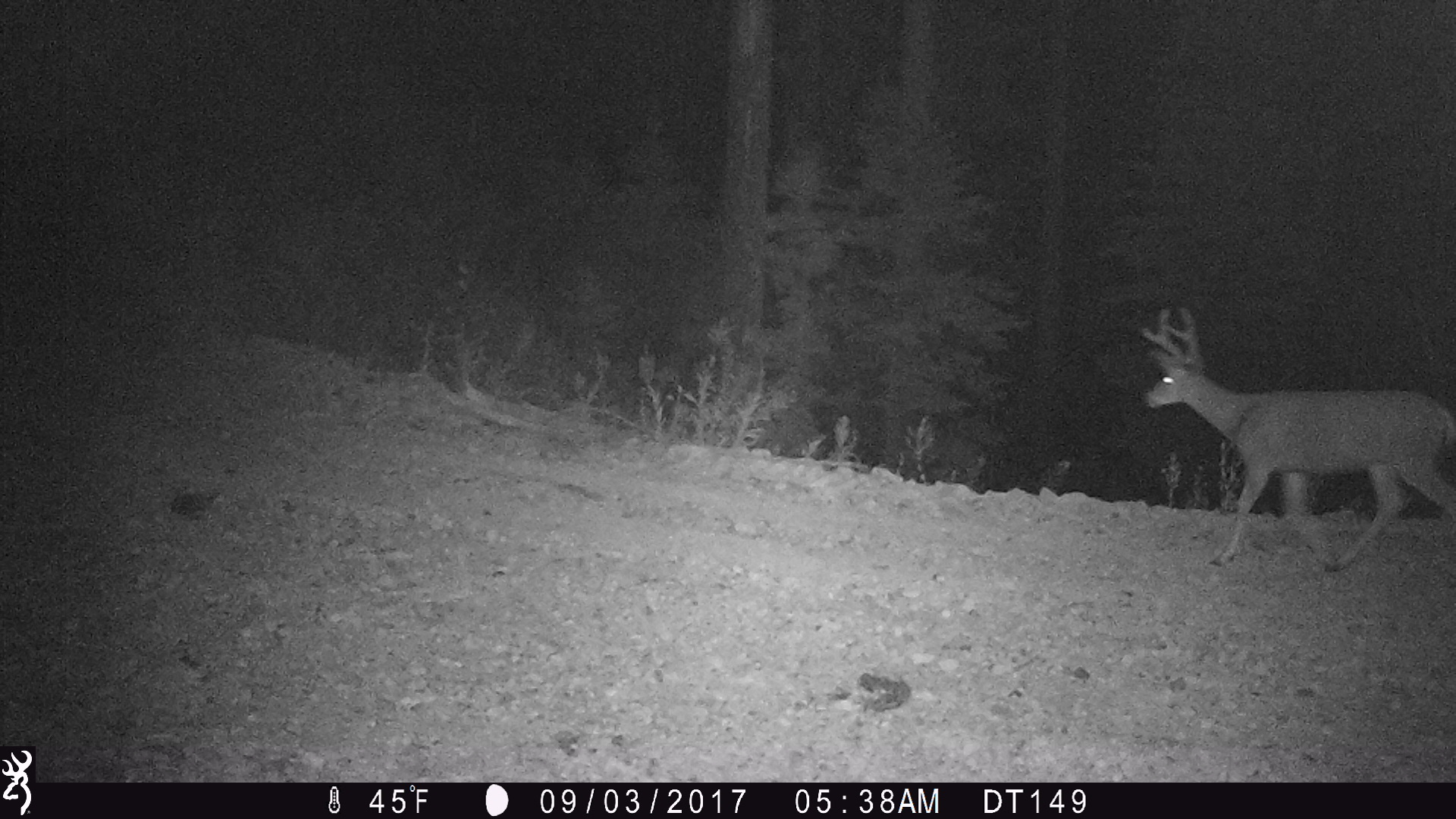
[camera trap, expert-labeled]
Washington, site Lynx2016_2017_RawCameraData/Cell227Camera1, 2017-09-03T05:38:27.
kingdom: Animalia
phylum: Chordata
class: Mammalia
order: Artiodactyla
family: Cervidae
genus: Odocoileus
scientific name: Odocoileus hemionus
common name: mule deer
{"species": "Odocoileus hemionus (mule deer)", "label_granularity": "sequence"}